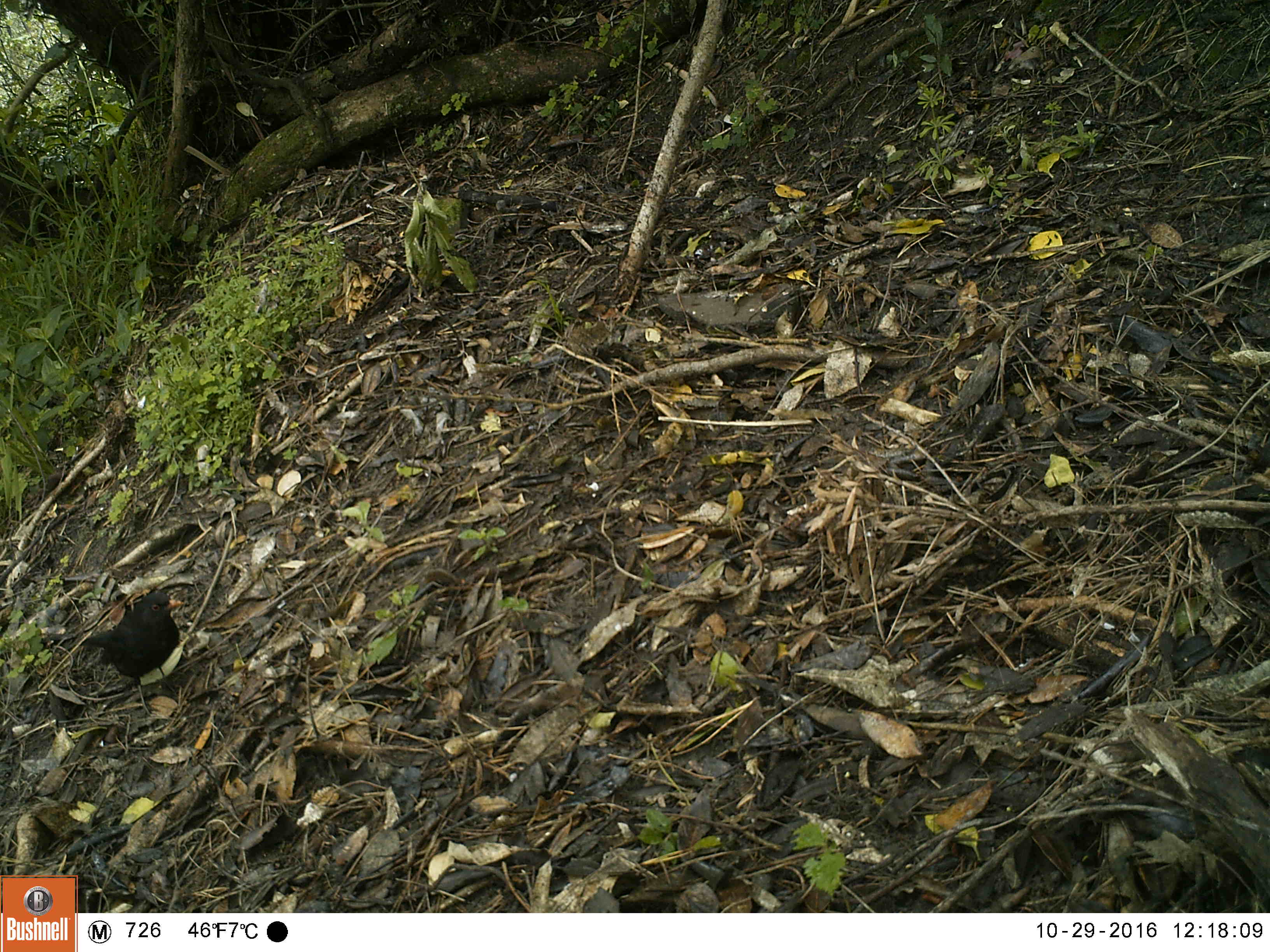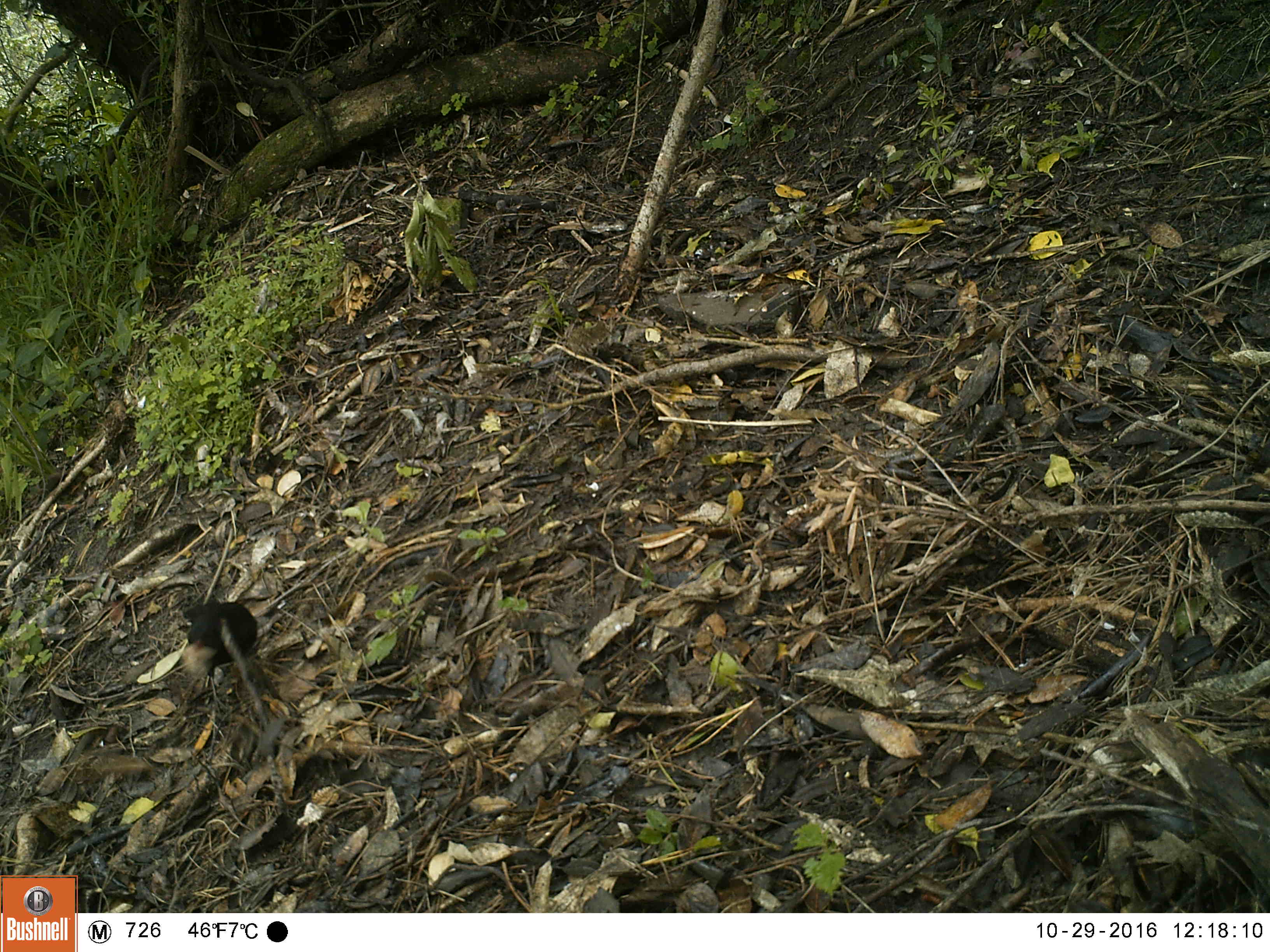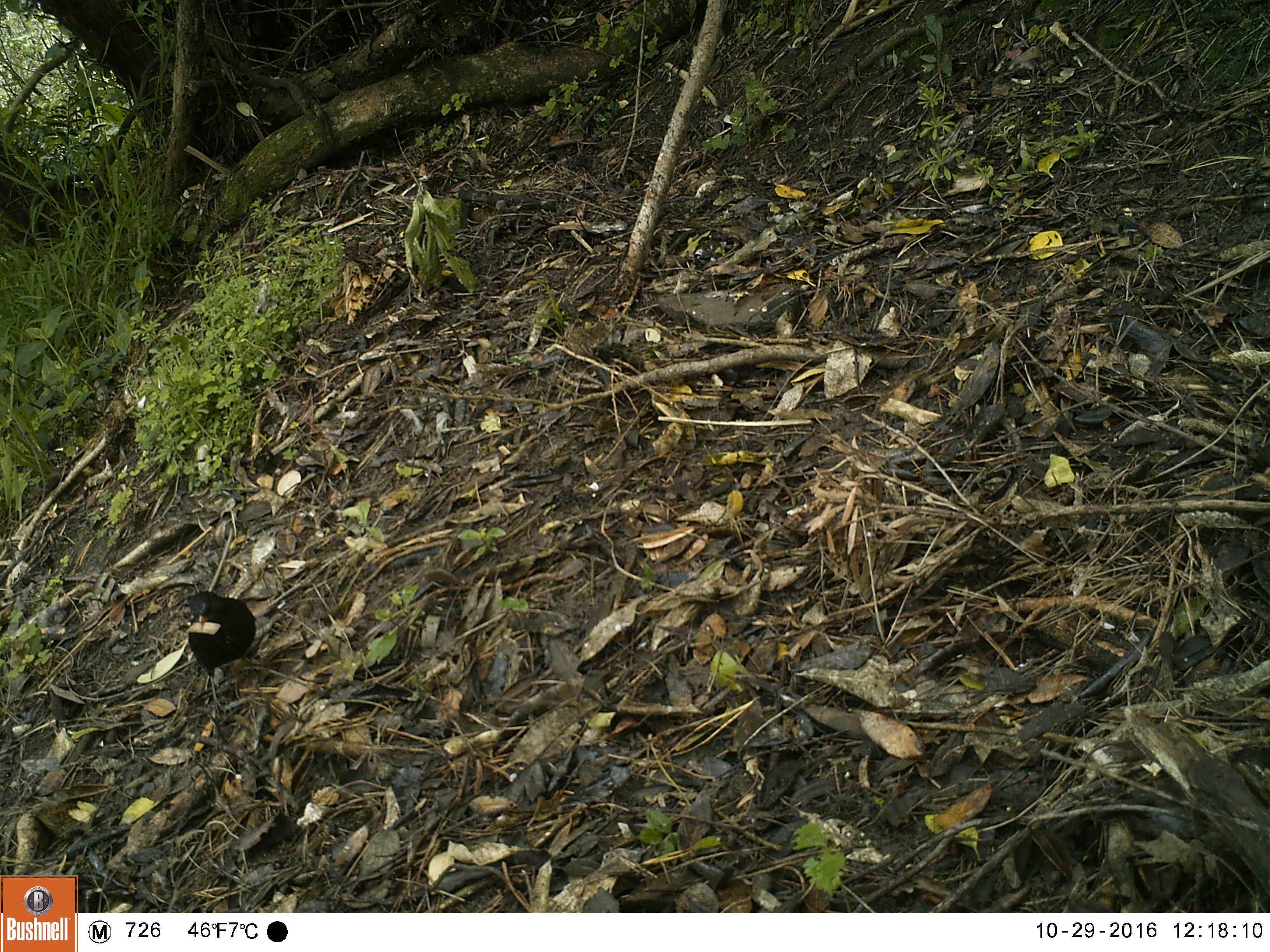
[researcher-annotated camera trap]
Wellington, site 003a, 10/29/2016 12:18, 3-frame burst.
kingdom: Animalia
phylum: Chordata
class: Aves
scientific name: Aves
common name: bird